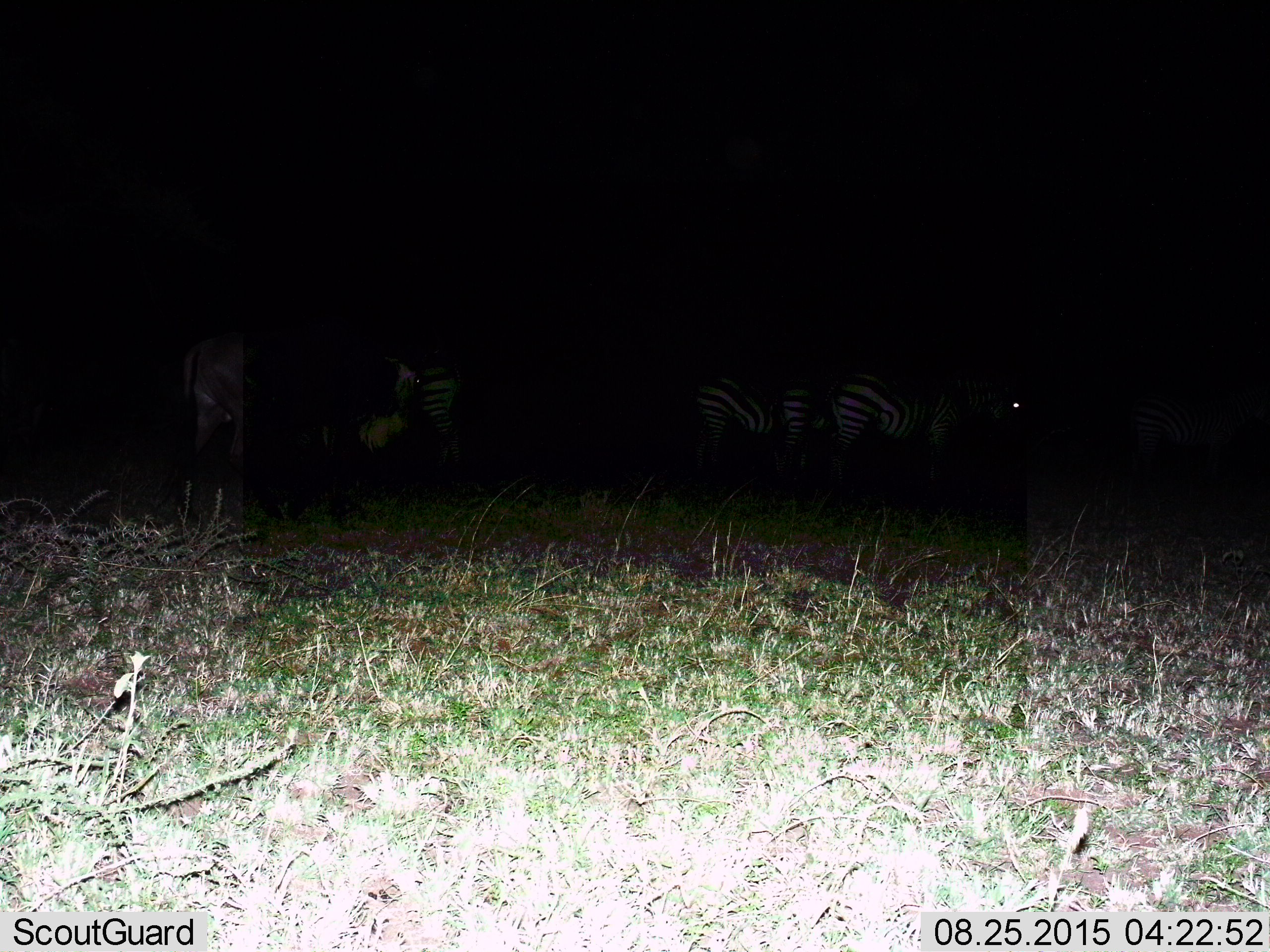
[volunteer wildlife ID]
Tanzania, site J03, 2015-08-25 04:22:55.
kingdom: Animalia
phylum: Chordata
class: Mammalia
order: Perissodactyla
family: Equidae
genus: Equus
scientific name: Equus quagga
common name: plains zebra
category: zebra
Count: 5.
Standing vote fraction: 71%.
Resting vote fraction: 0%.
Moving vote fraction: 14%.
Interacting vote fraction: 0%.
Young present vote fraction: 0%.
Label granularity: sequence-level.